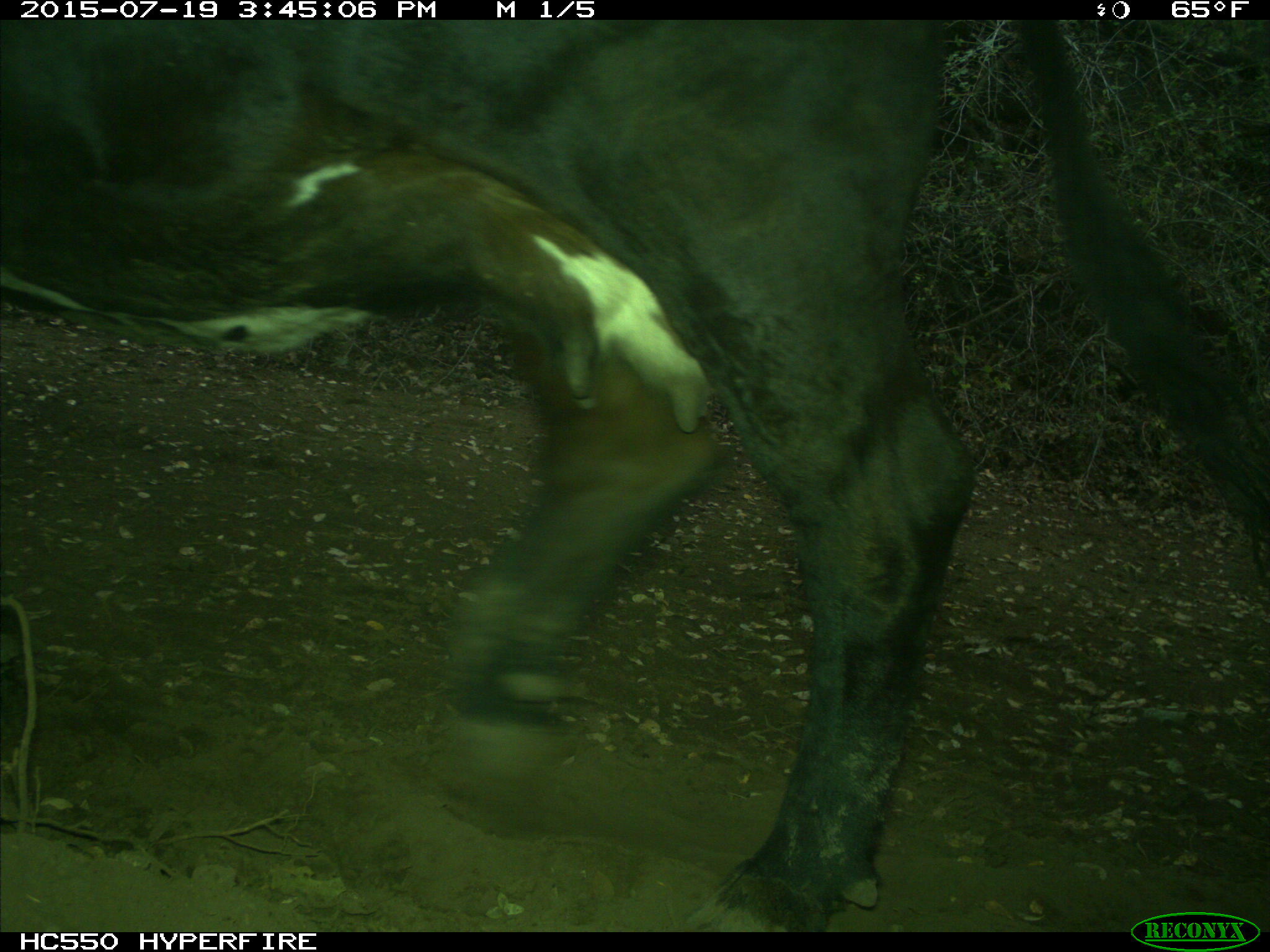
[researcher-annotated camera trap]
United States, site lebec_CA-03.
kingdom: Animalia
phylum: Chordata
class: Mammalia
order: Artiodactyla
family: Bovidae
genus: Bos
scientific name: Bos taurus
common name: domestic cow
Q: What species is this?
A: Bos taurus (domestic cow).